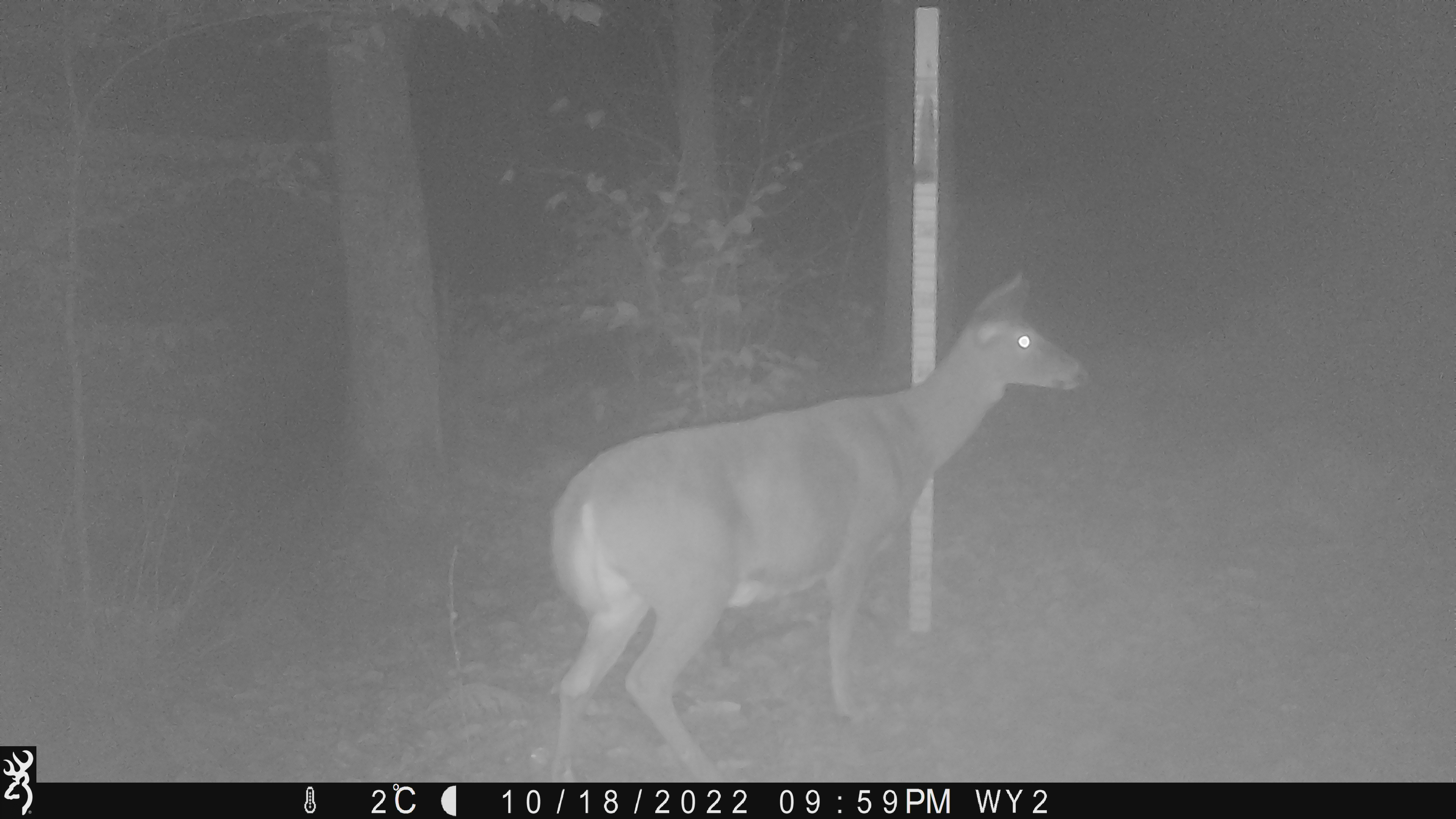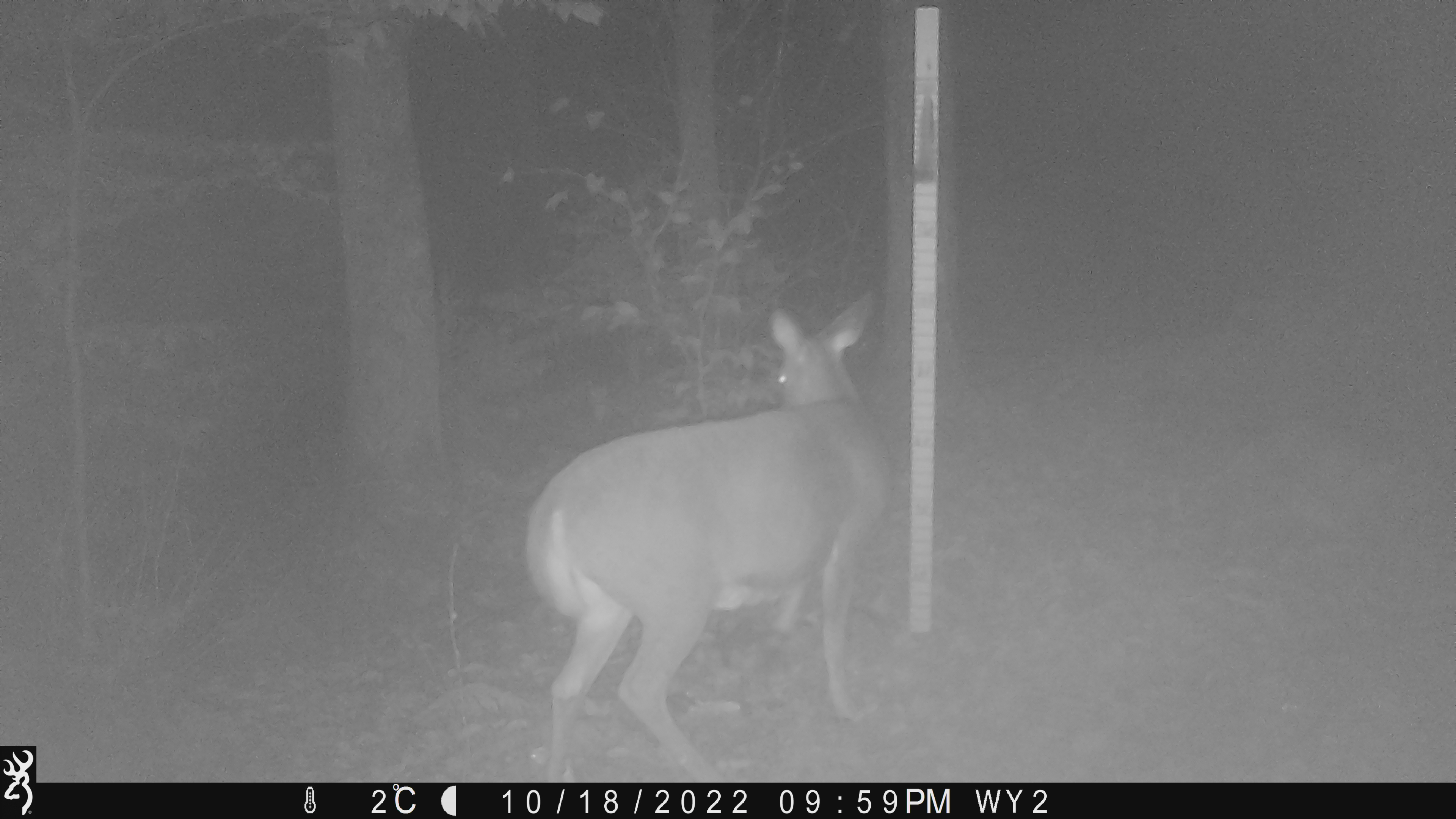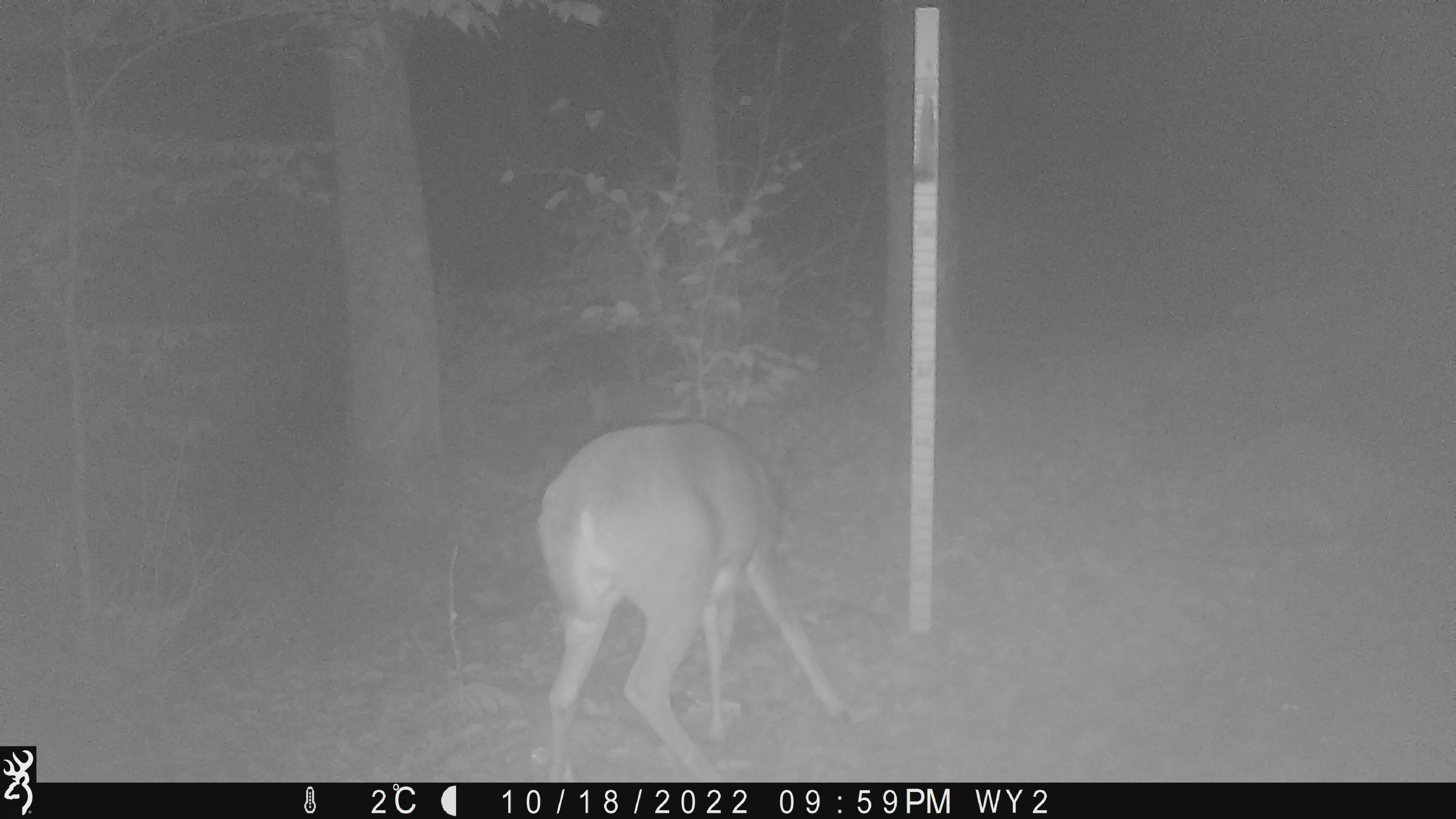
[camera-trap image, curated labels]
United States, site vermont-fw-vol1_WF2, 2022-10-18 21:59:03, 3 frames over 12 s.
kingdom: Animalia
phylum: Chordata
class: Mammalia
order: Artiodactyla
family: Cervidae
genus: Odocoileus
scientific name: Odocoileus virginianus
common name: white-tailed deer